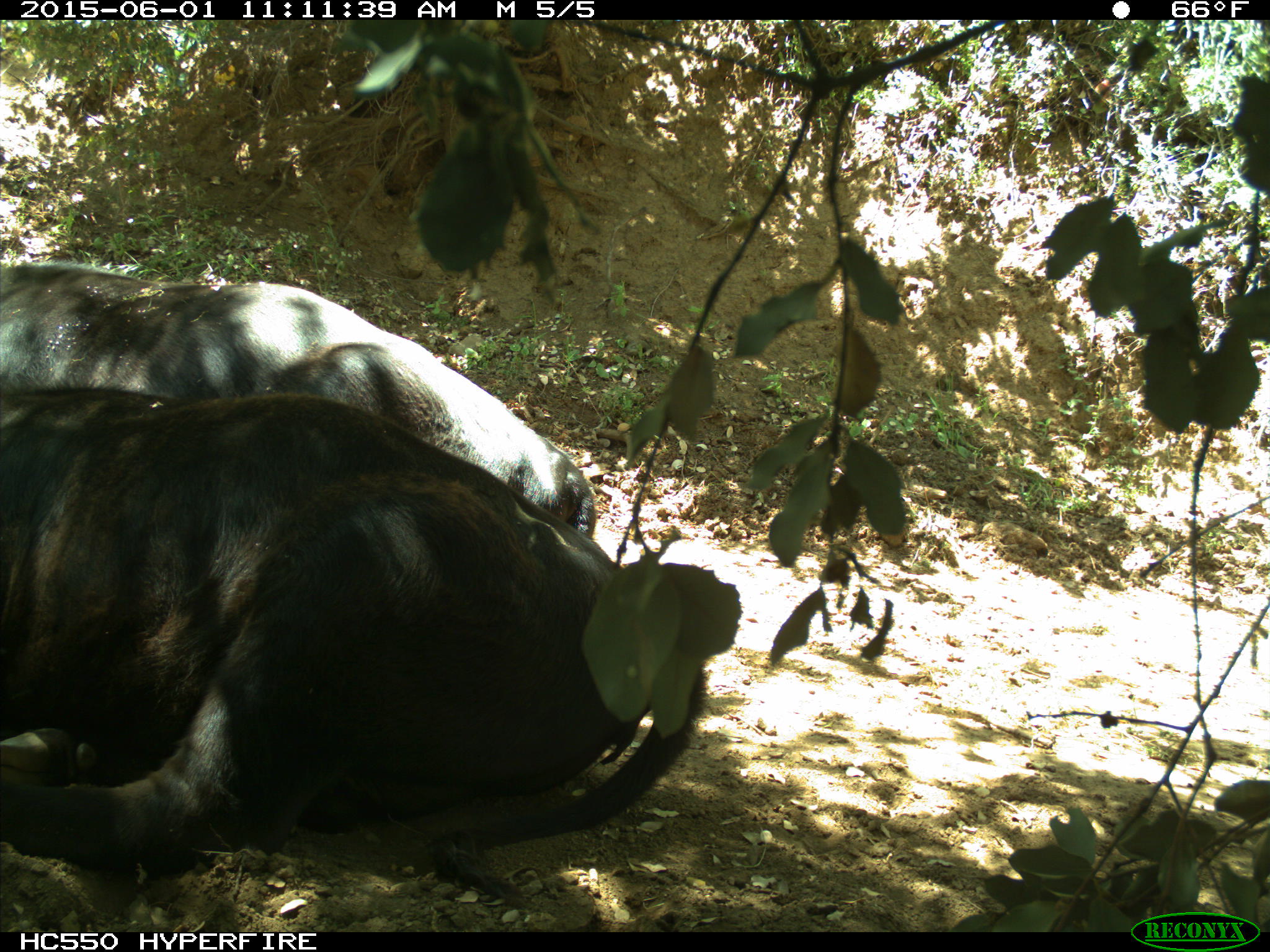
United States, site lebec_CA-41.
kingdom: Animalia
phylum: Chordata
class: Mammalia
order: Artiodactyla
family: Bovidae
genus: Bos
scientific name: Bos taurus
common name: domestic cow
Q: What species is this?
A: Bos taurus (domestic cow).